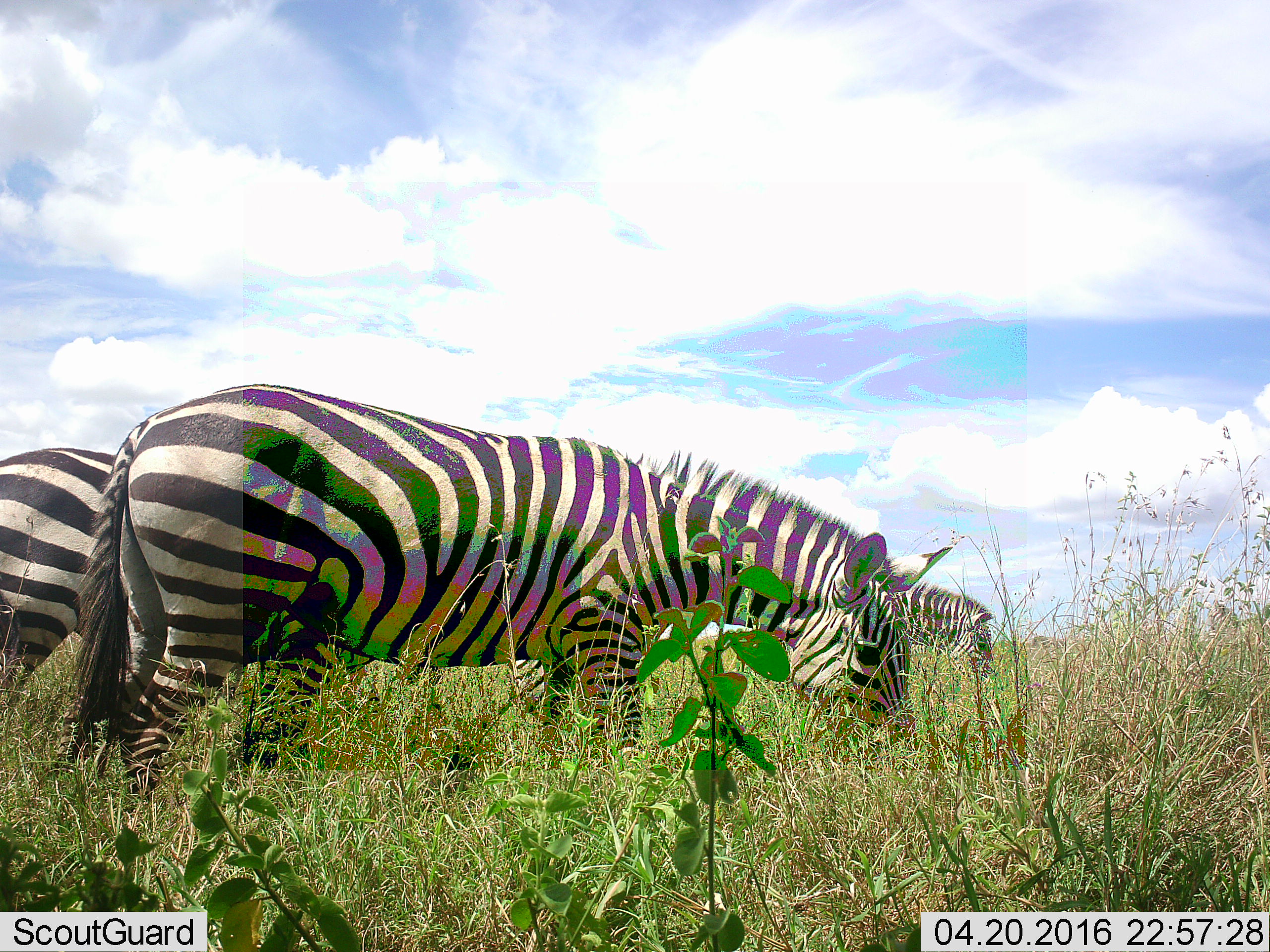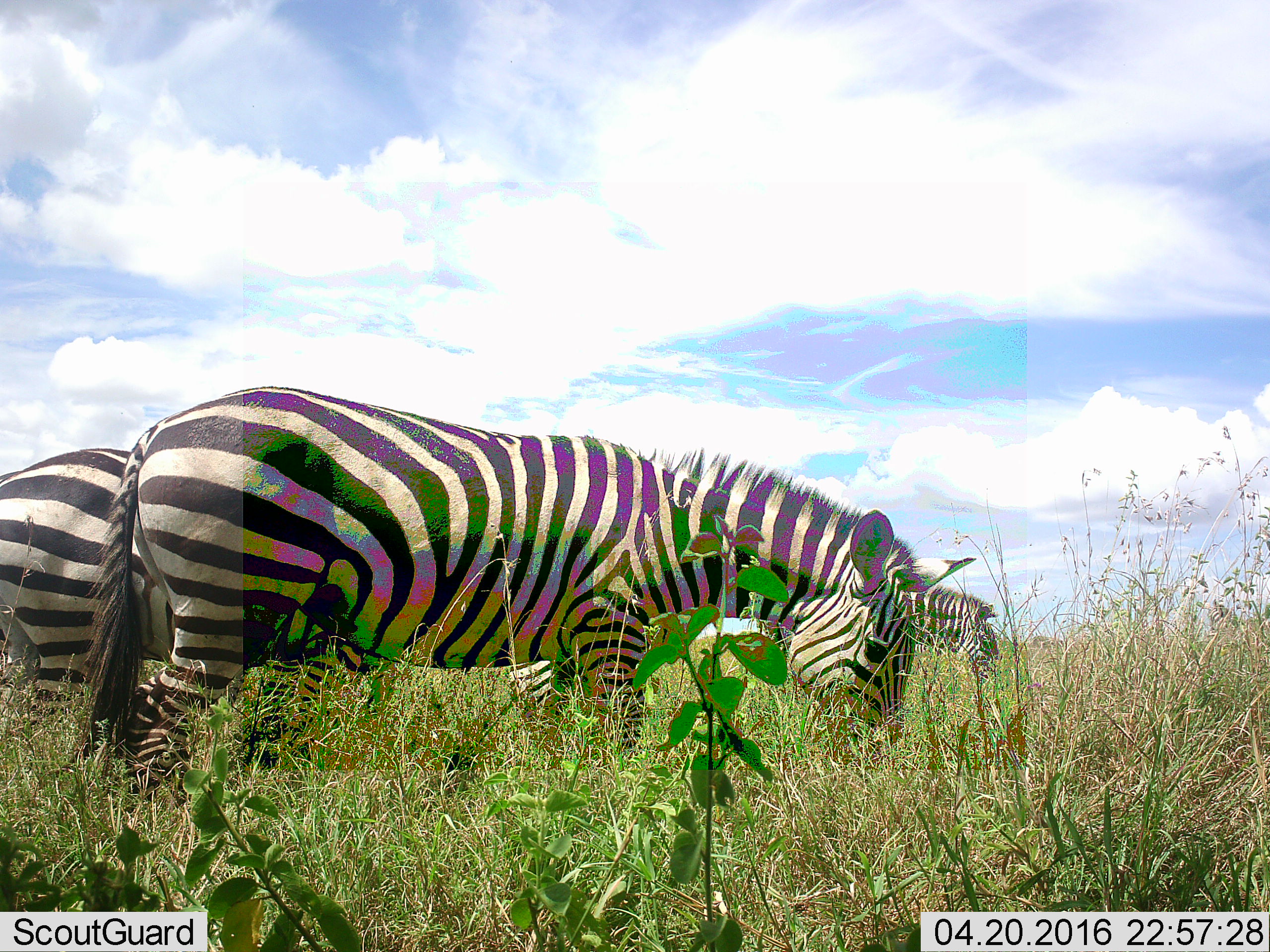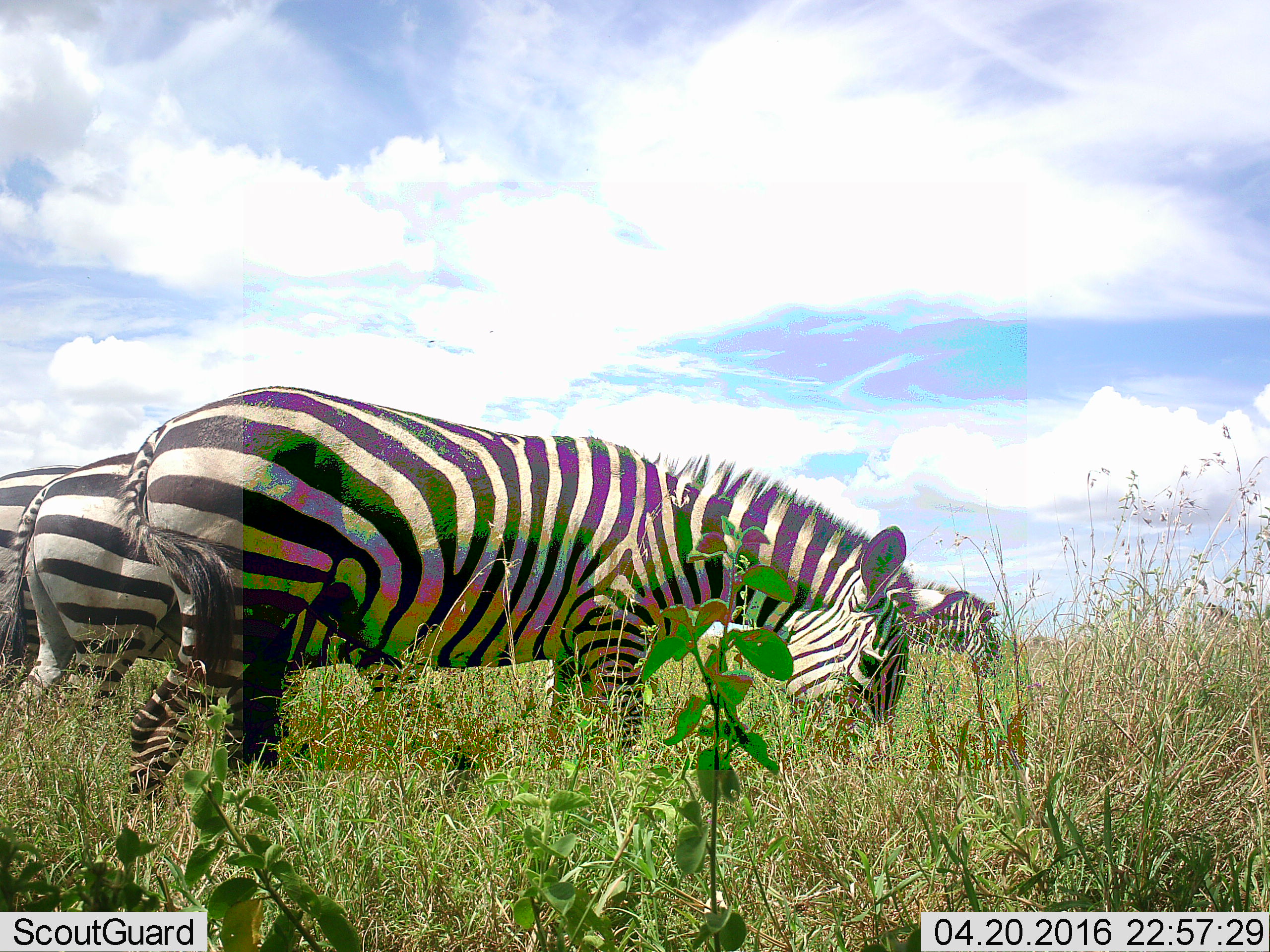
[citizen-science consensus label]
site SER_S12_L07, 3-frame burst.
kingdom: Animalia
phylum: Chordata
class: Mammalia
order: Perissodactyla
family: Equidae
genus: Equus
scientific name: Equus quagga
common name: plains zebra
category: zebraplains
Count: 4.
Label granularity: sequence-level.